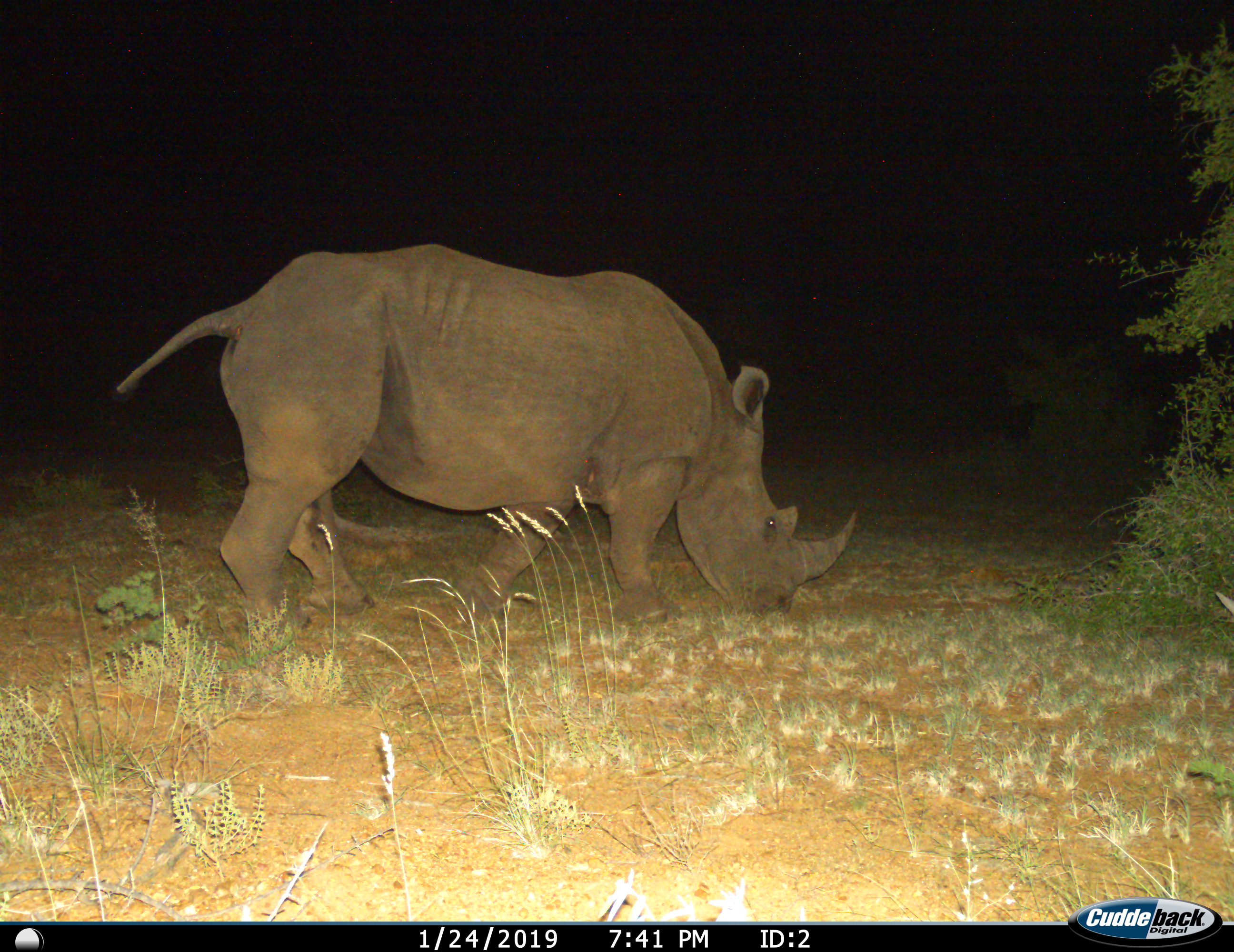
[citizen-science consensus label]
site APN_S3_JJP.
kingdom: Animalia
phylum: Chordata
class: Mammalia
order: Perissodactyla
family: Rhinocerotidae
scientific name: Rhinocerotidae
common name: unknown rhinoceros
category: rhinocerosunknown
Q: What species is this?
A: Rhinocerosunknown (unknown rhinoceros) (Rhinocerotidae).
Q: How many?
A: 1.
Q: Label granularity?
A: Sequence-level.